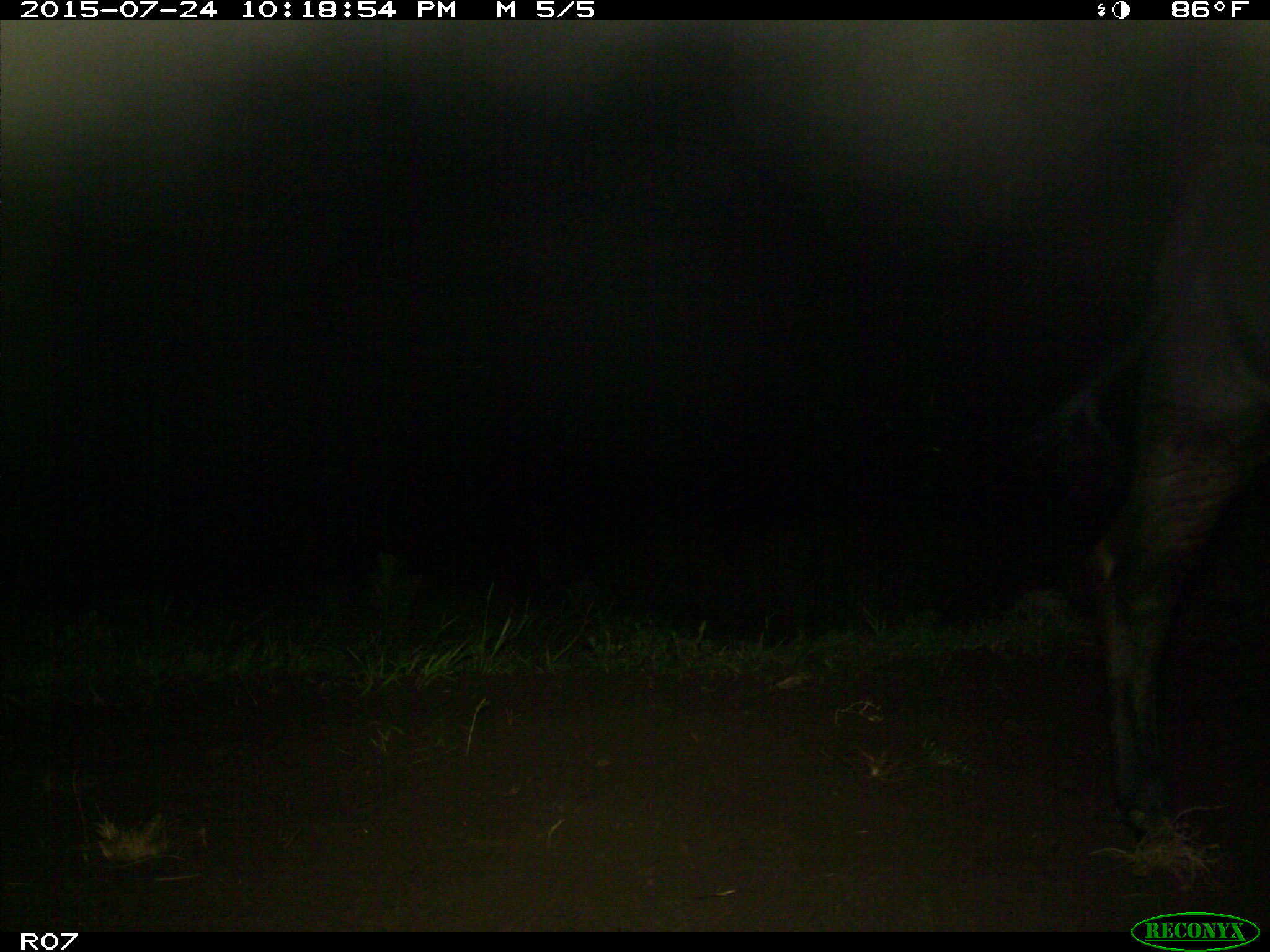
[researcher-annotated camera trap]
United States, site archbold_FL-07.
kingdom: Animalia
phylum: Chordata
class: Mammalia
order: Artiodactyla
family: Bovidae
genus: Bos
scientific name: Bos taurus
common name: domestic cow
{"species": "Bos taurus (domestic cow)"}